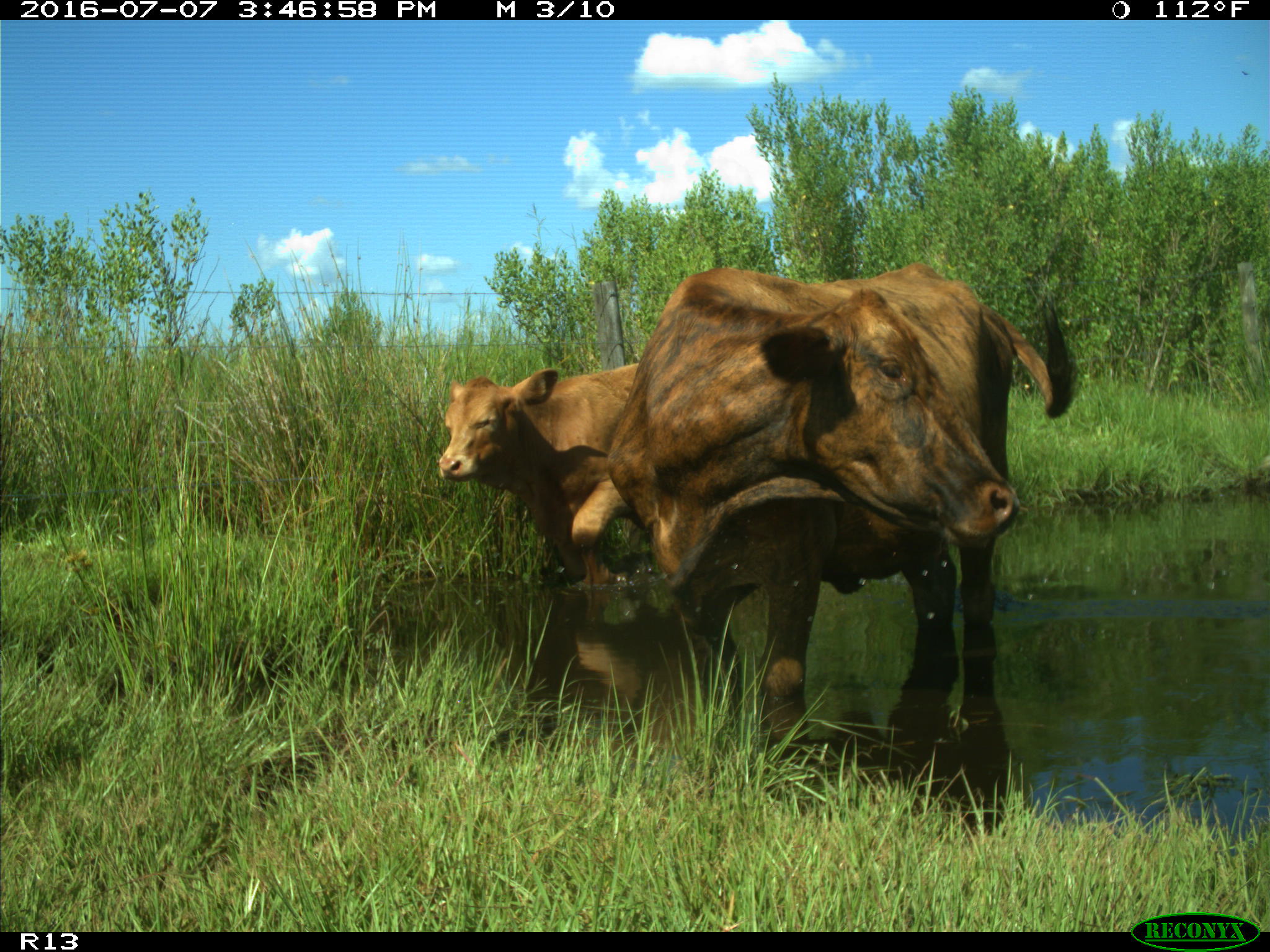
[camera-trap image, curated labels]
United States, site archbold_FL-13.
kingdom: Animalia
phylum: Chordata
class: Mammalia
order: Artiodactyla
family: Bovidae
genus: Bos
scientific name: Bos taurus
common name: domestic cow